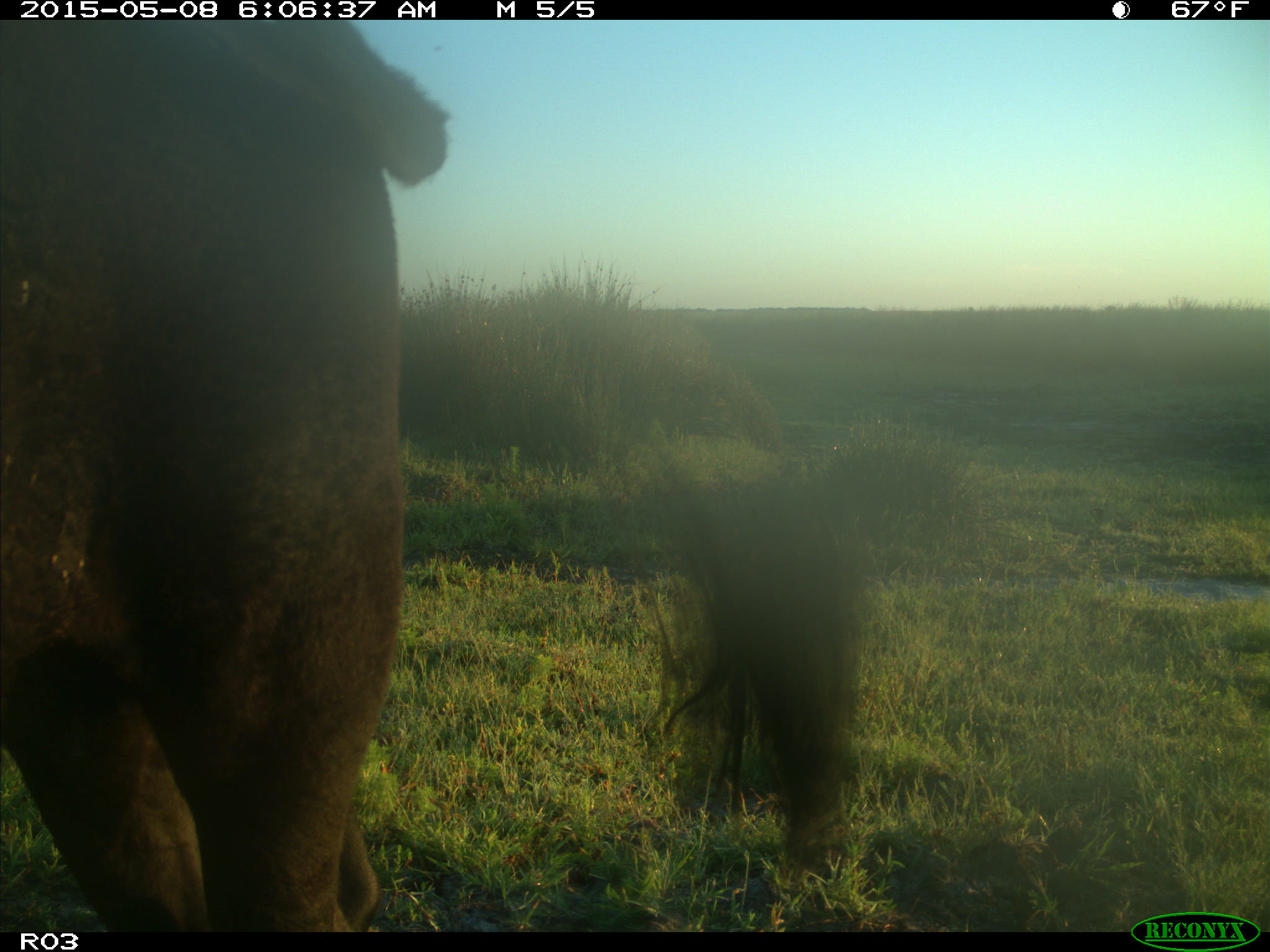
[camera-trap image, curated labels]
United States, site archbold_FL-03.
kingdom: Animalia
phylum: Chordata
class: Mammalia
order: Artiodactyla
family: Bovidae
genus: Bos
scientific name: Bos taurus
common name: domestic cow